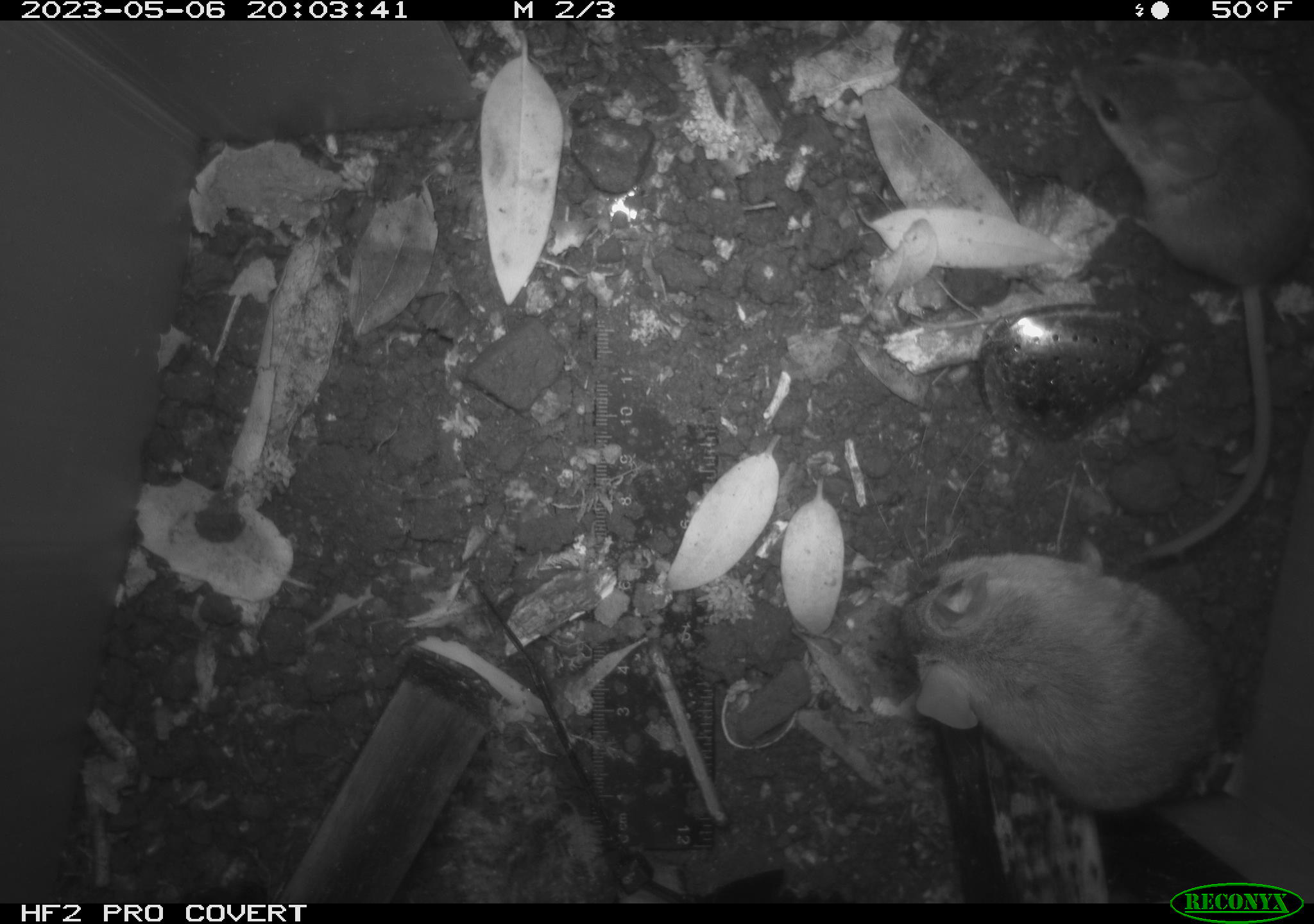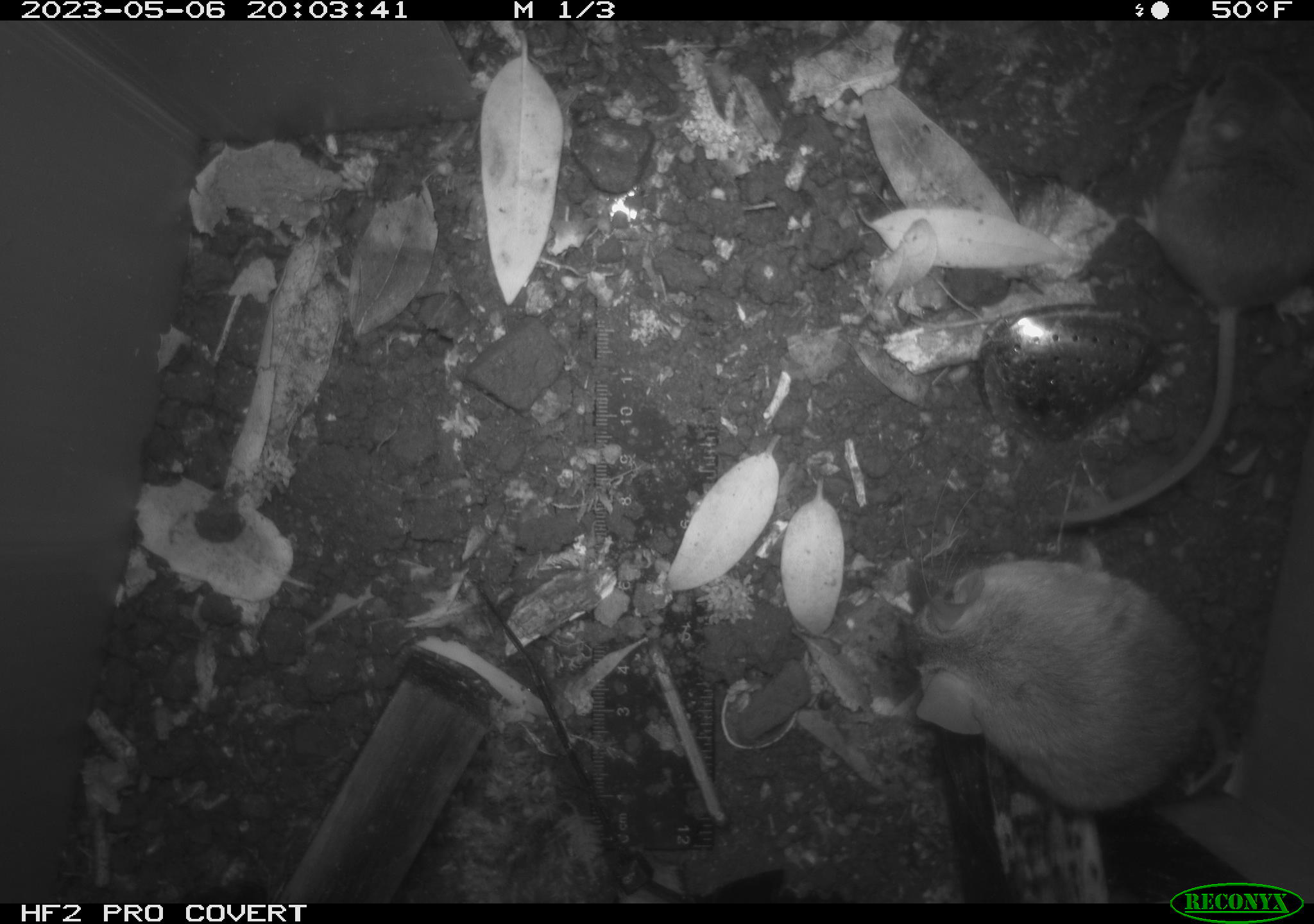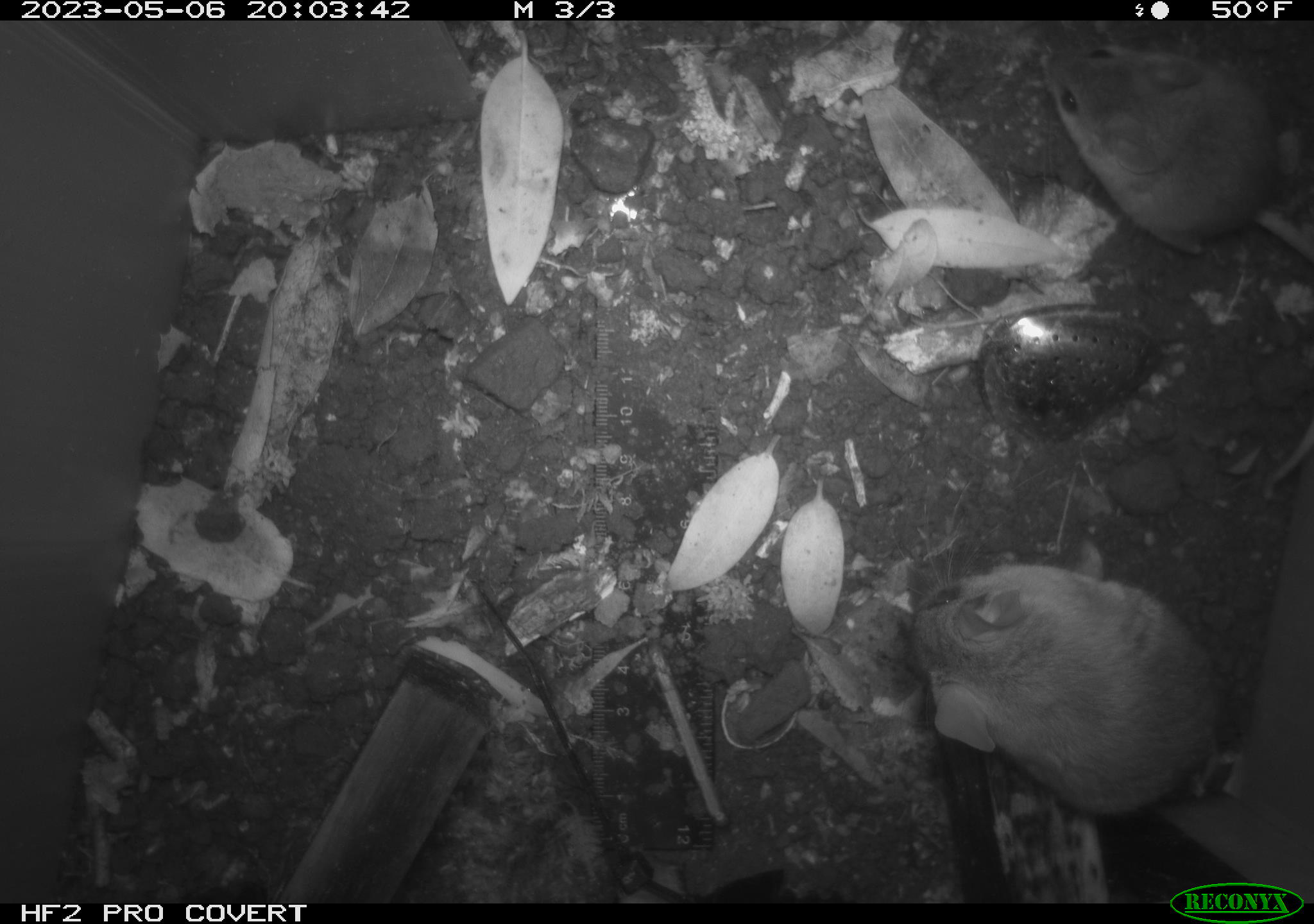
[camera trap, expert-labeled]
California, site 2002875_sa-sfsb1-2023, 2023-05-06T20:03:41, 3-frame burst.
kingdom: Animalia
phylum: Chordata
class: Mammalia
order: Rodentia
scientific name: Rodentia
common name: mouse species